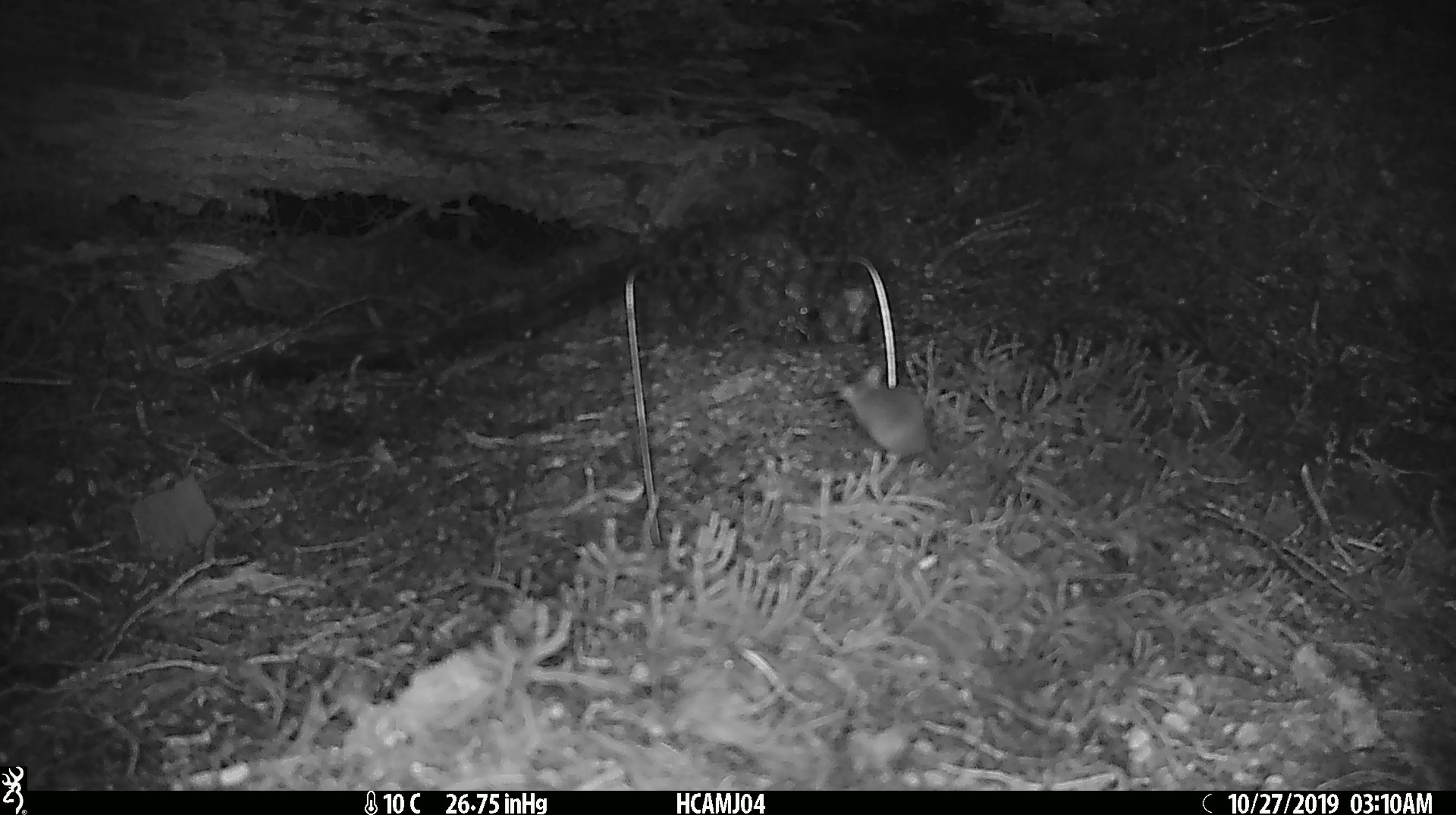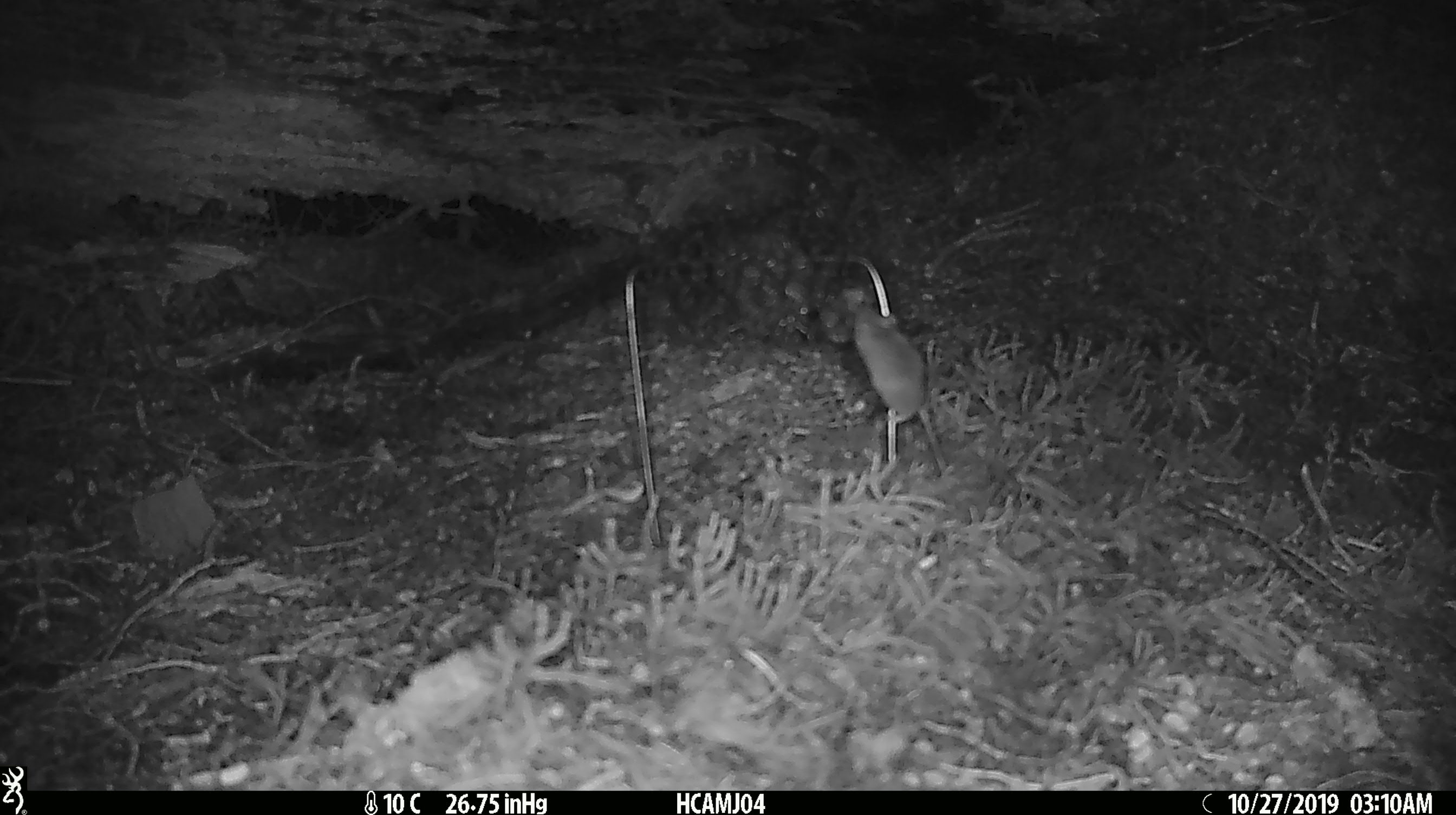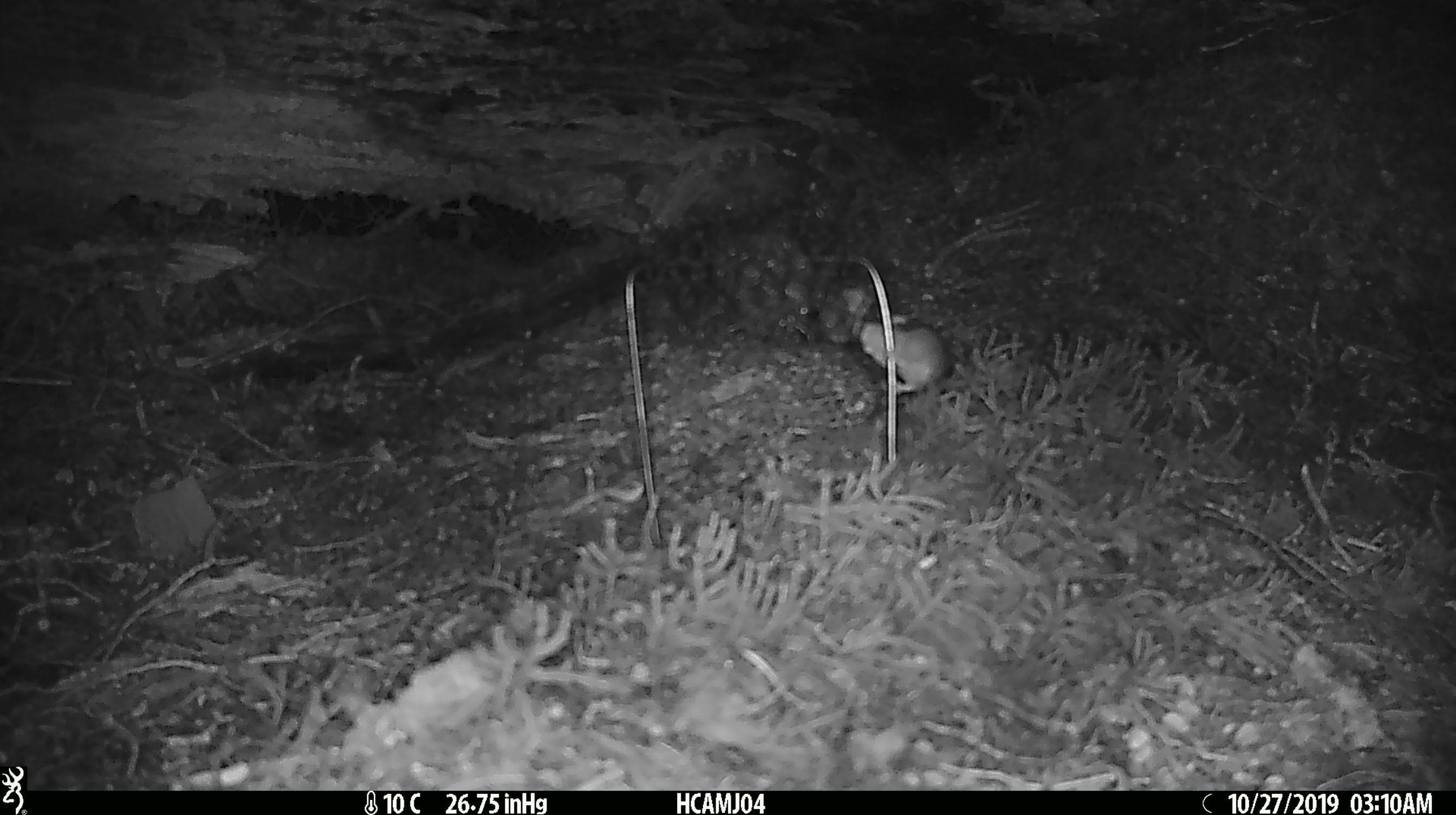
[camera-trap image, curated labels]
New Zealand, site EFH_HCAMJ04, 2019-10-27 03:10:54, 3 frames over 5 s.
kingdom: Animalia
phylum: Chordata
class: Mammalia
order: Rodentia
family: Muridae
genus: Mus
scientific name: Mus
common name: mouse